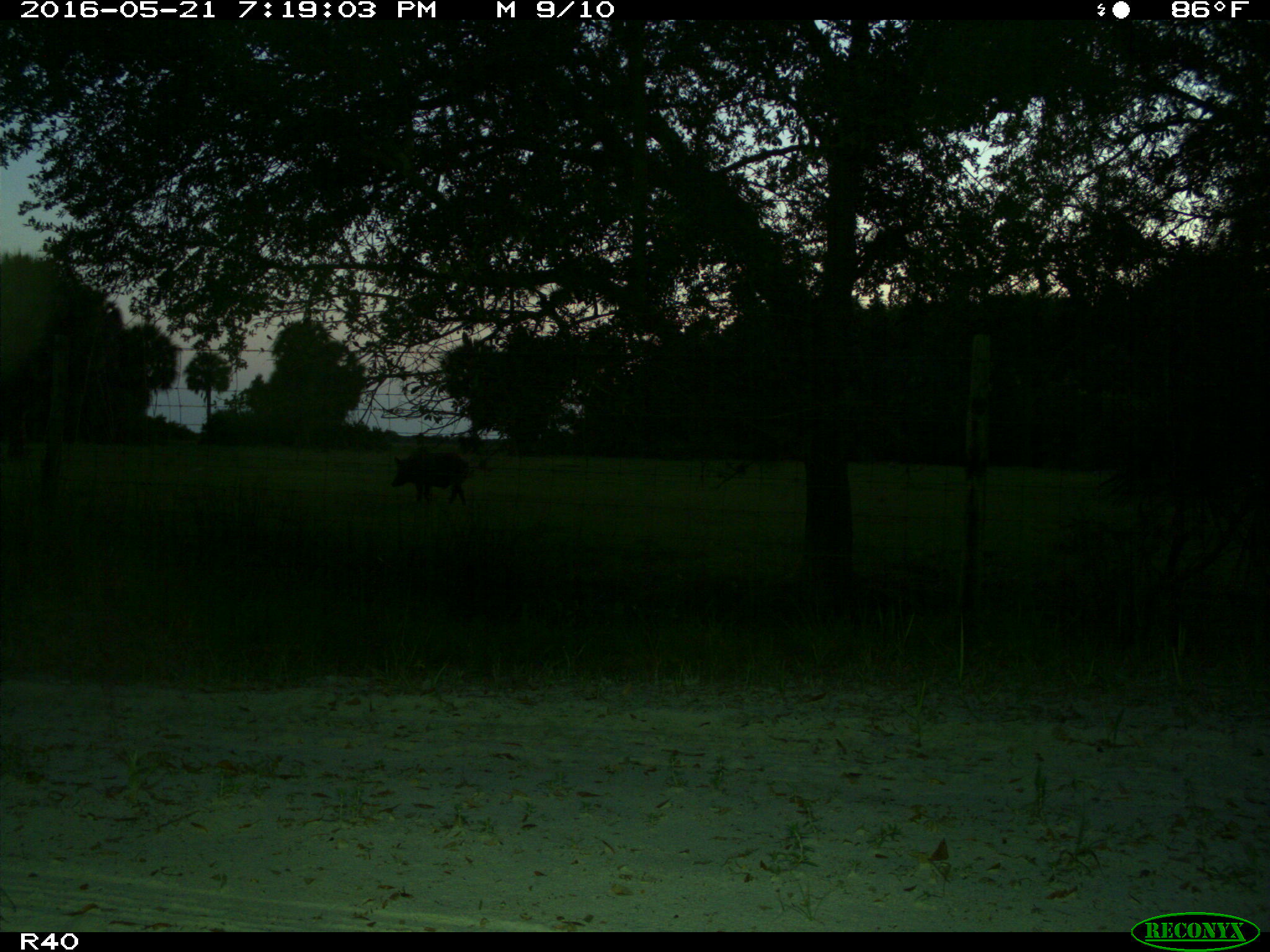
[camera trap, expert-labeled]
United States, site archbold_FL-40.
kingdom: Animalia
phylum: Chordata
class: Mammalia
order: Artiodactyla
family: Suidae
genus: Sus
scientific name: Sus scrofa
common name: wild boar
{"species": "Sus scrofa (wild boar)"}